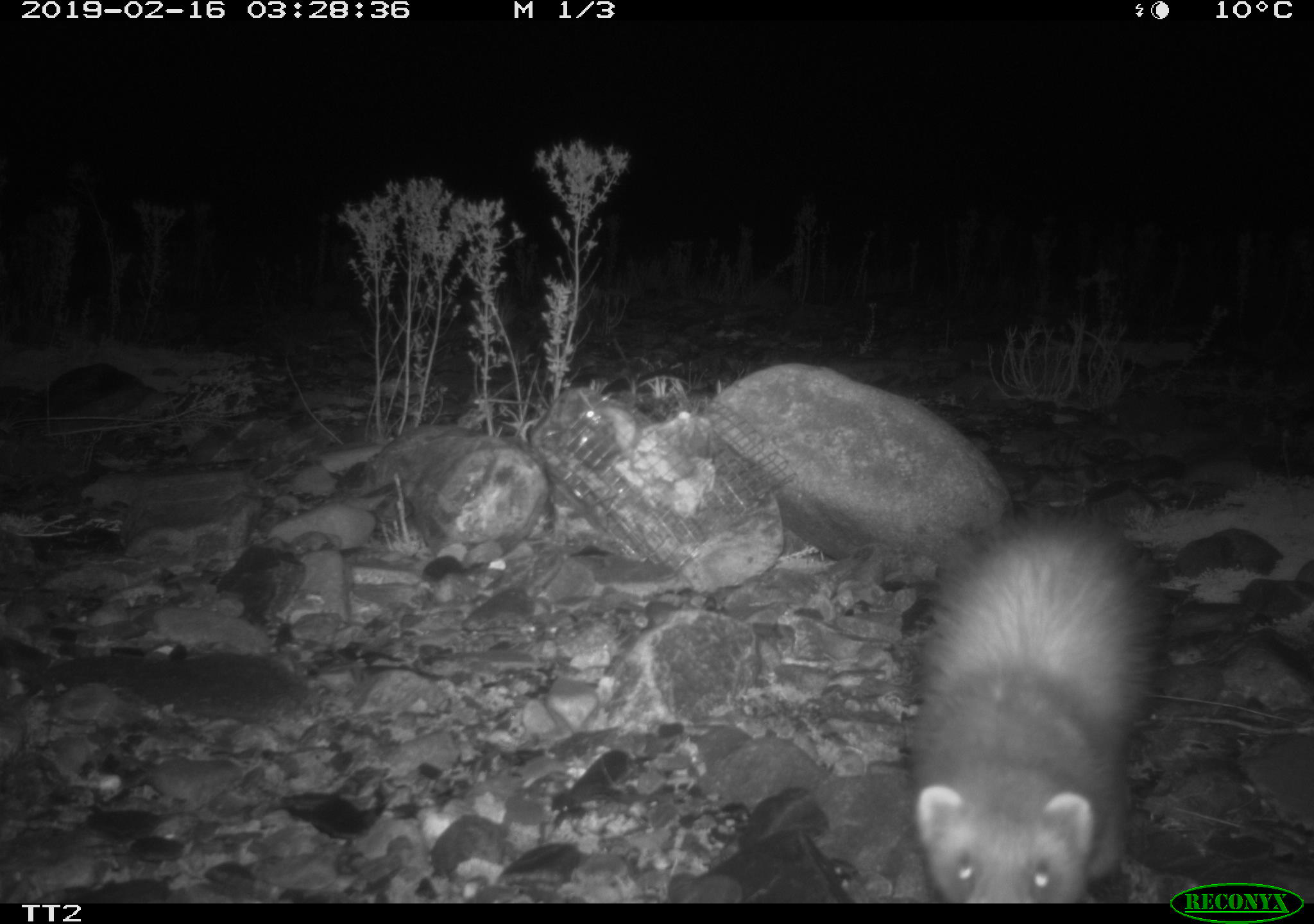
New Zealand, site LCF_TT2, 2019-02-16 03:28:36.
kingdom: Animalia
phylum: Chordata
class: Mammalia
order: Carnivora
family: Mustelidae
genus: Mustela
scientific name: Mustela furo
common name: ferret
Ferret (Mustela furo).